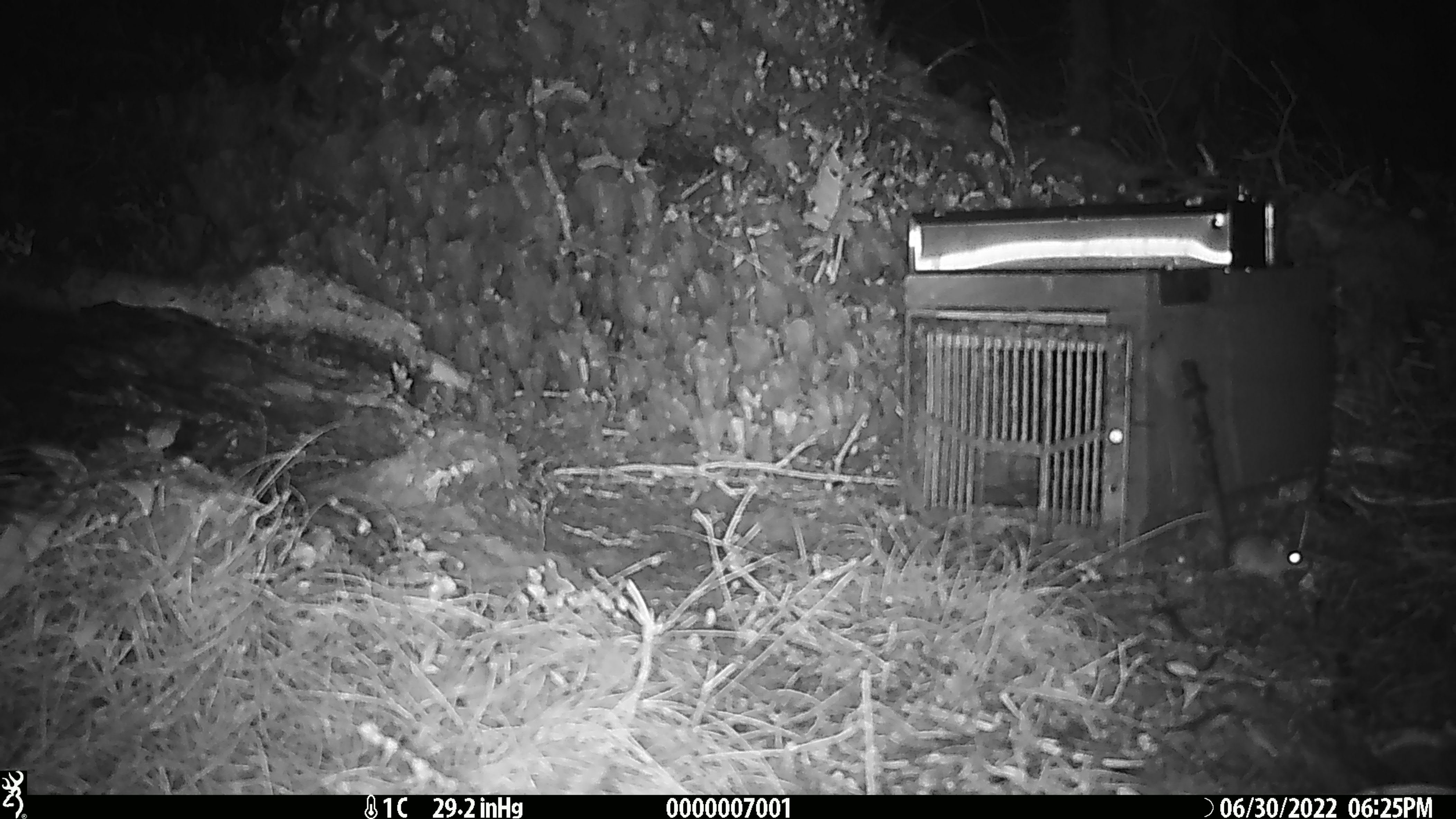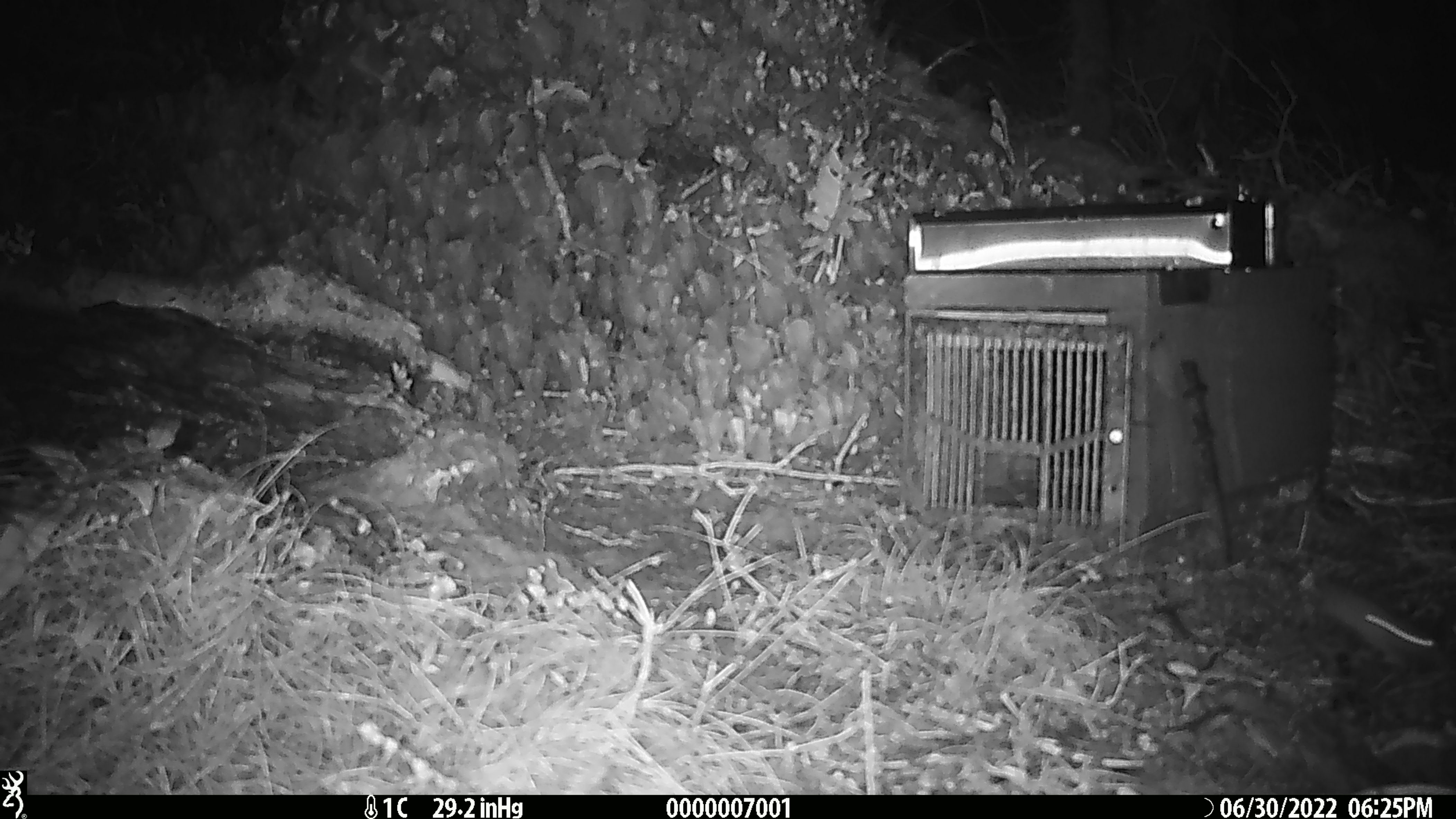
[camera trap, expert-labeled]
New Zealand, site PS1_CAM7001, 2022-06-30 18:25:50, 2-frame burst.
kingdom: Animalia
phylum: Chordata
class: Mammalia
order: Rodentia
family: Muridae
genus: Mus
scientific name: Mus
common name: mouse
Mouse (Mus).